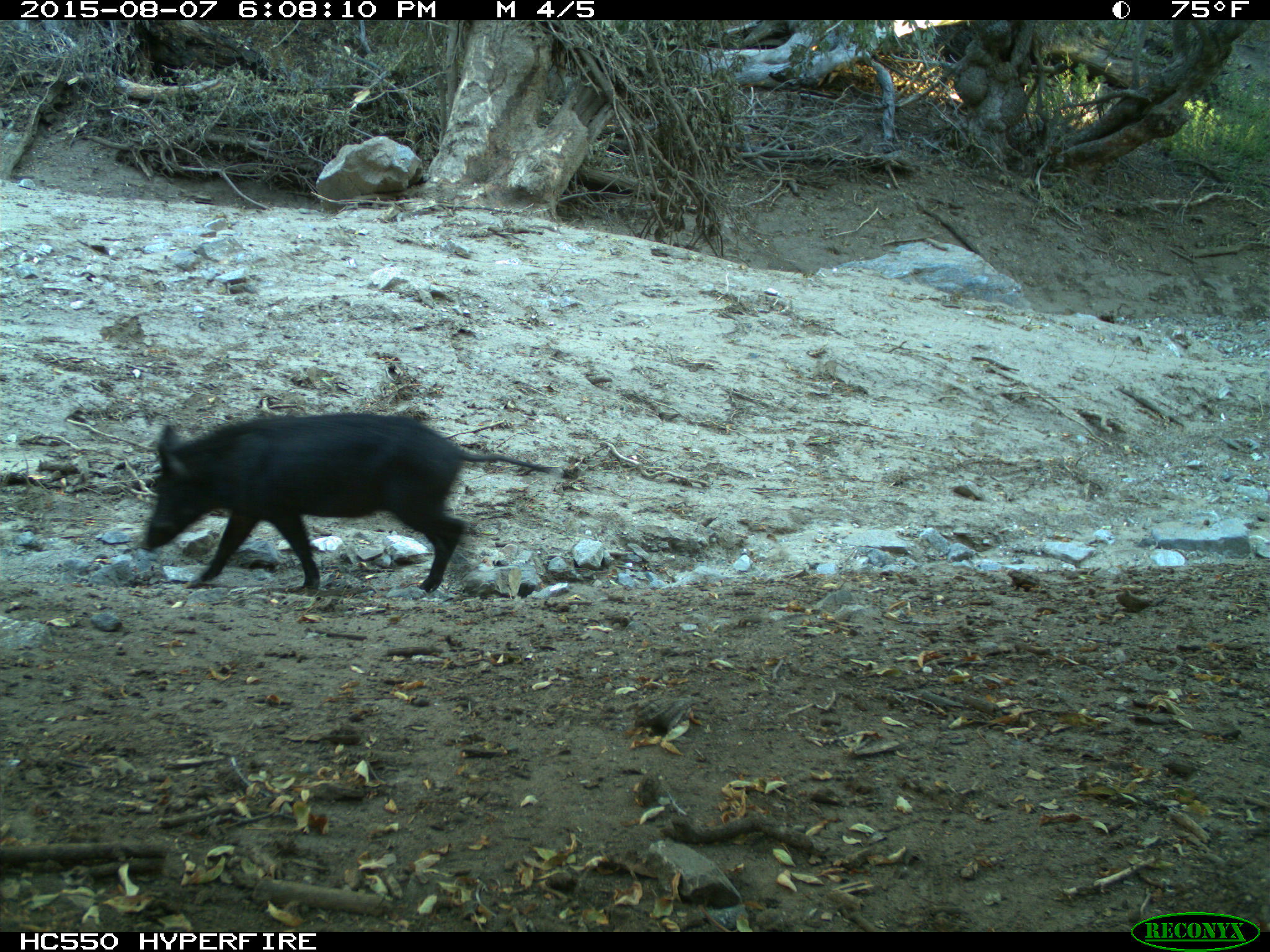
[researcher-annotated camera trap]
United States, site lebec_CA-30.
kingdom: Animalia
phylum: Chordata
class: Mammalia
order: Artiodactyla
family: Suidae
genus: Sus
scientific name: Sus scrofa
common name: wild boar